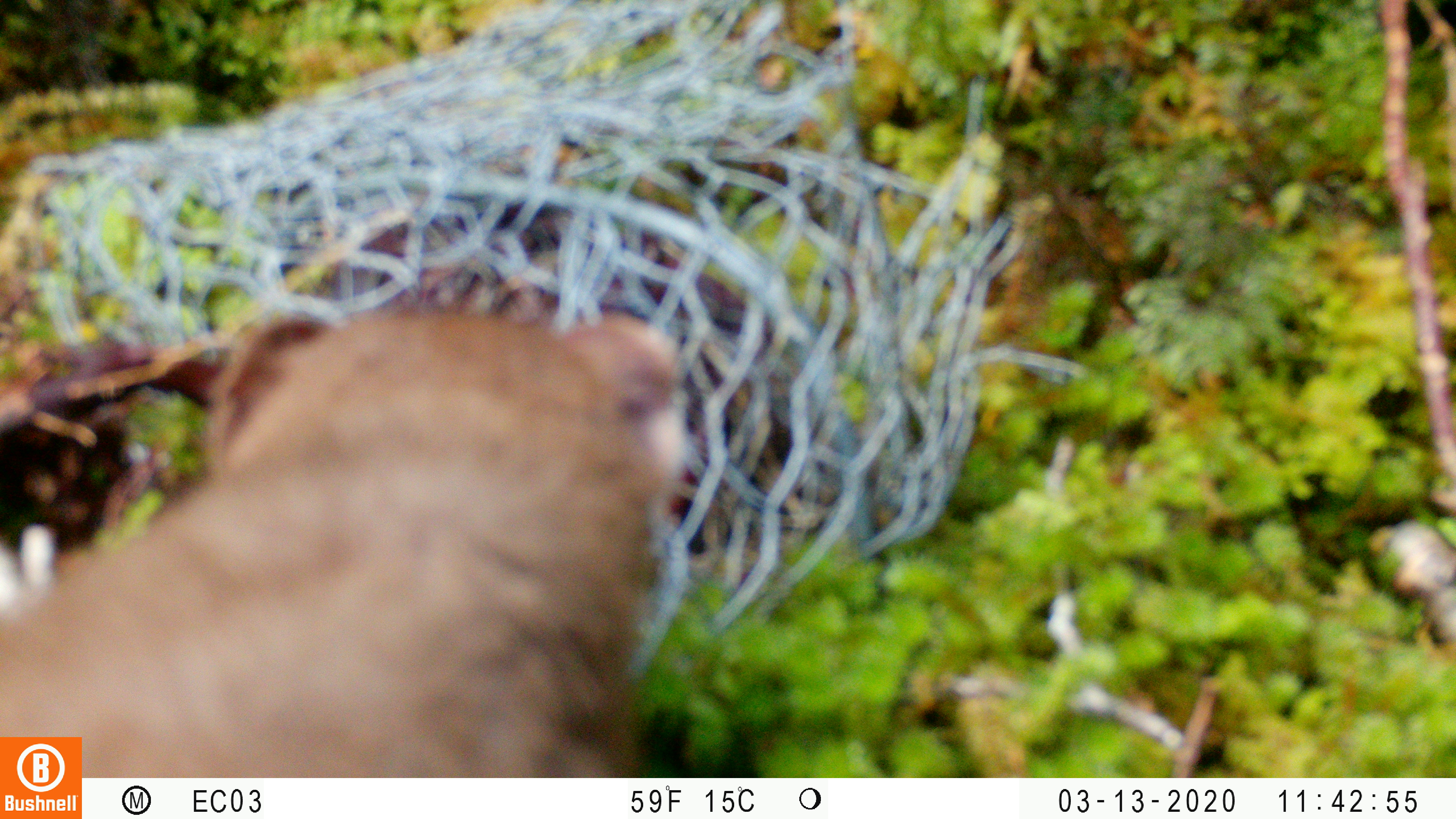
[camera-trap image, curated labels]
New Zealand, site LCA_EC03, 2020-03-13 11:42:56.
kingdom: Animalia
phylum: Chordata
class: Mammalia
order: Carnivora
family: Mustelidae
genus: Mustela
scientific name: Mustela erminea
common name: stoat